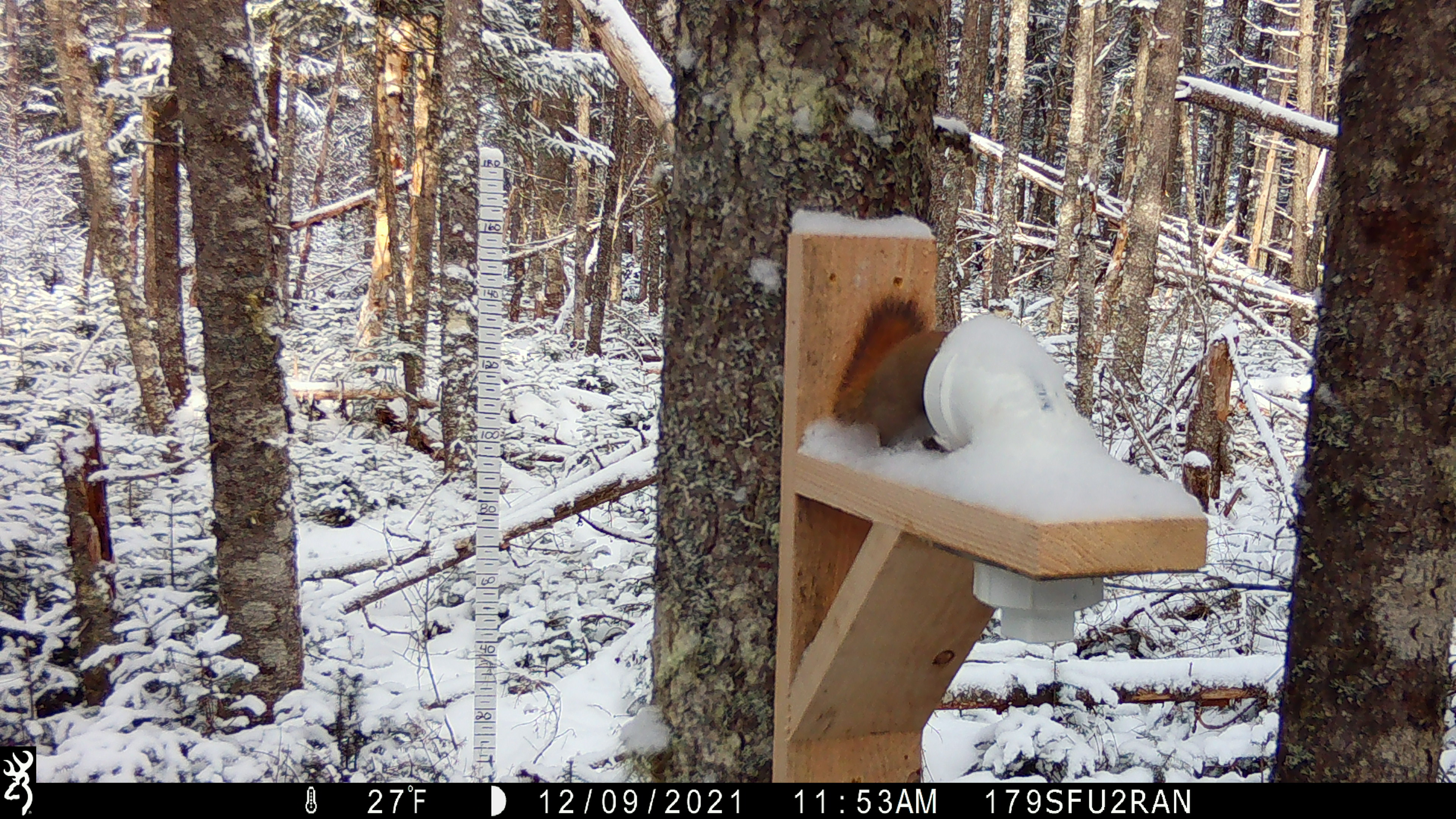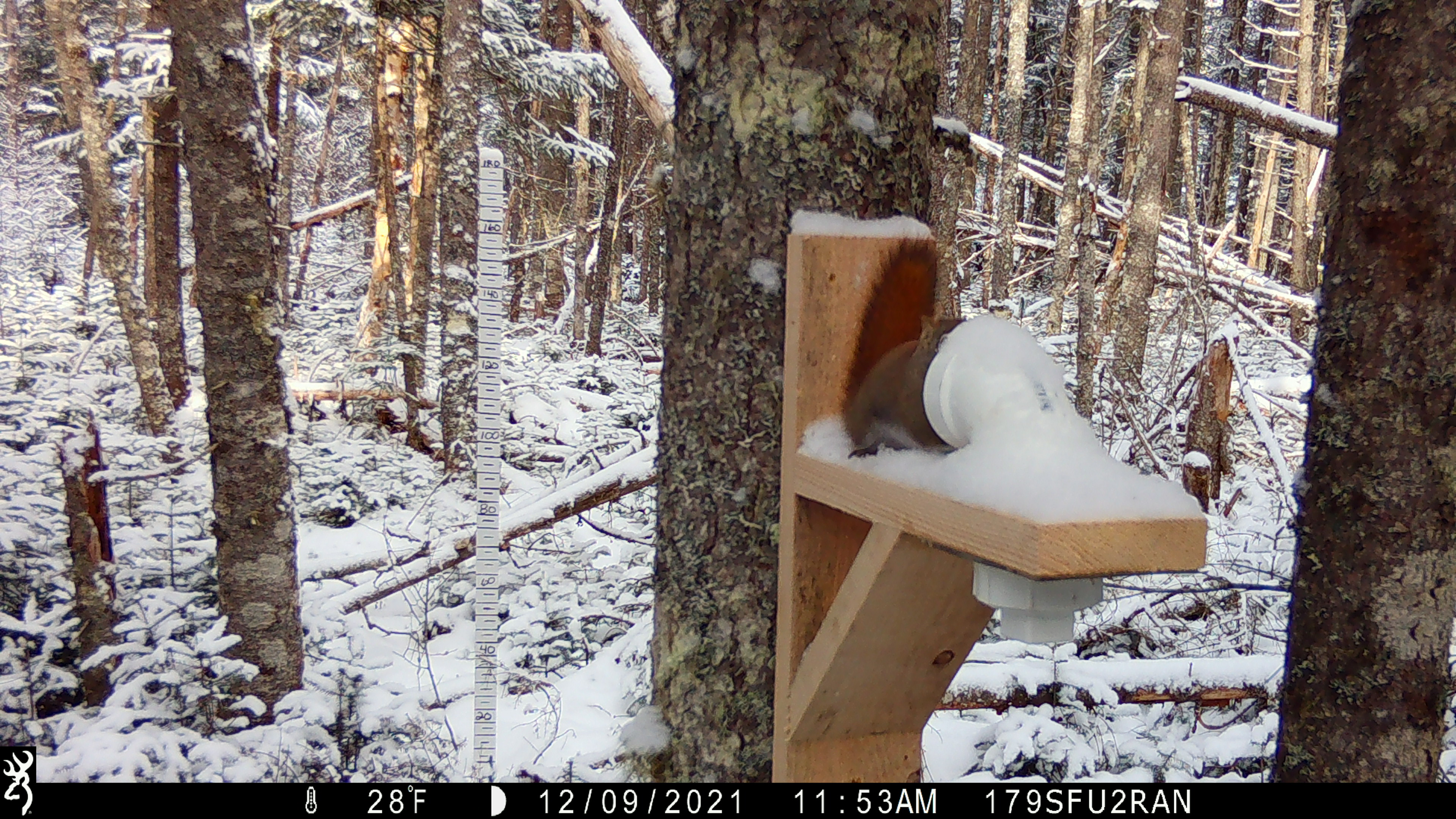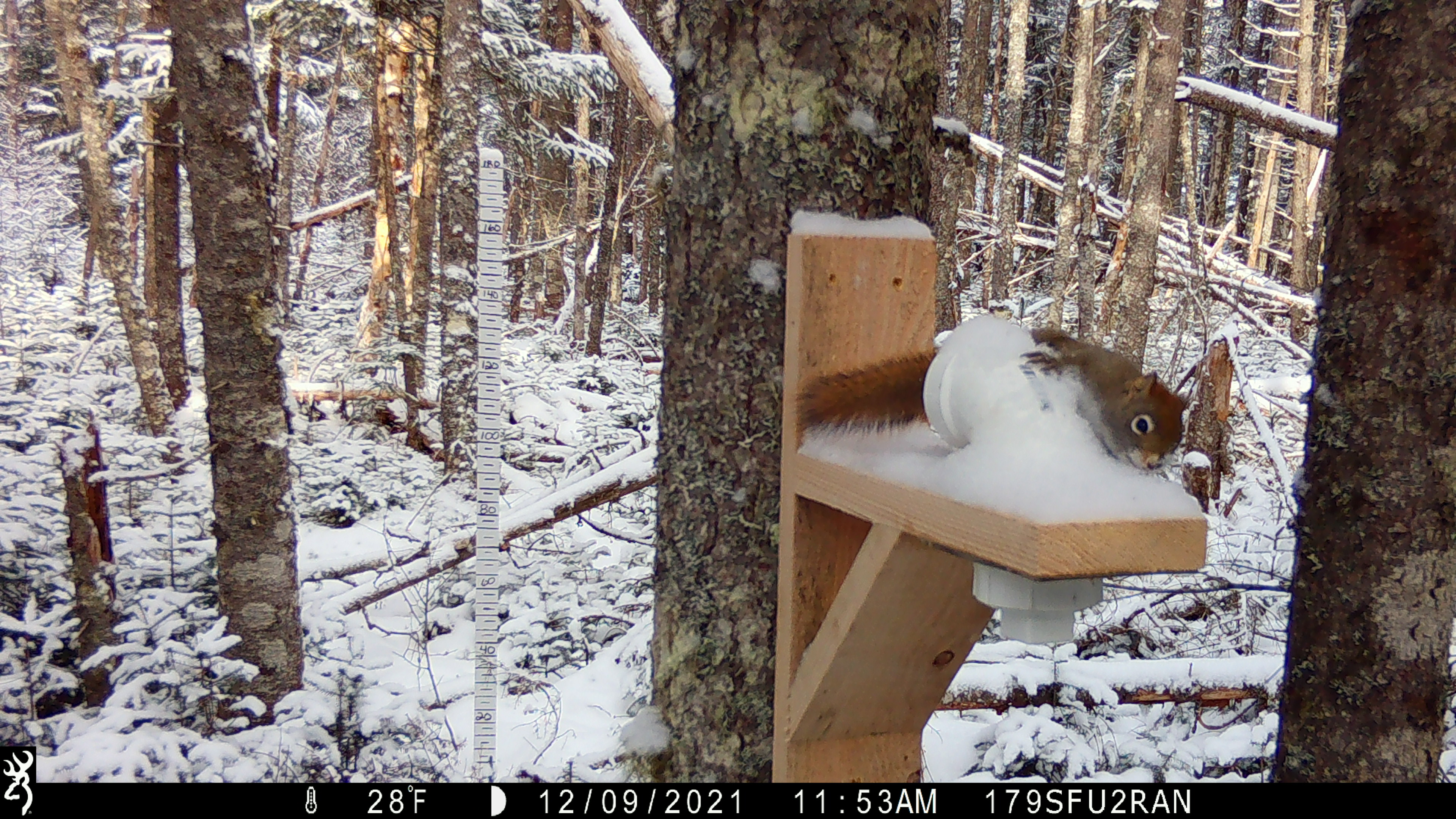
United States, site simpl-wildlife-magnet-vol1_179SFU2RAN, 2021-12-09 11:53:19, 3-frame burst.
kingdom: Animalia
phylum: Chordata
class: Mammalia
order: Rodentia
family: Sciuridae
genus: Tamiasciurus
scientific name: Tamiasciurus hudsonicus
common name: red squirrel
Red squirrel (Tamiasciurus hudsonicus).